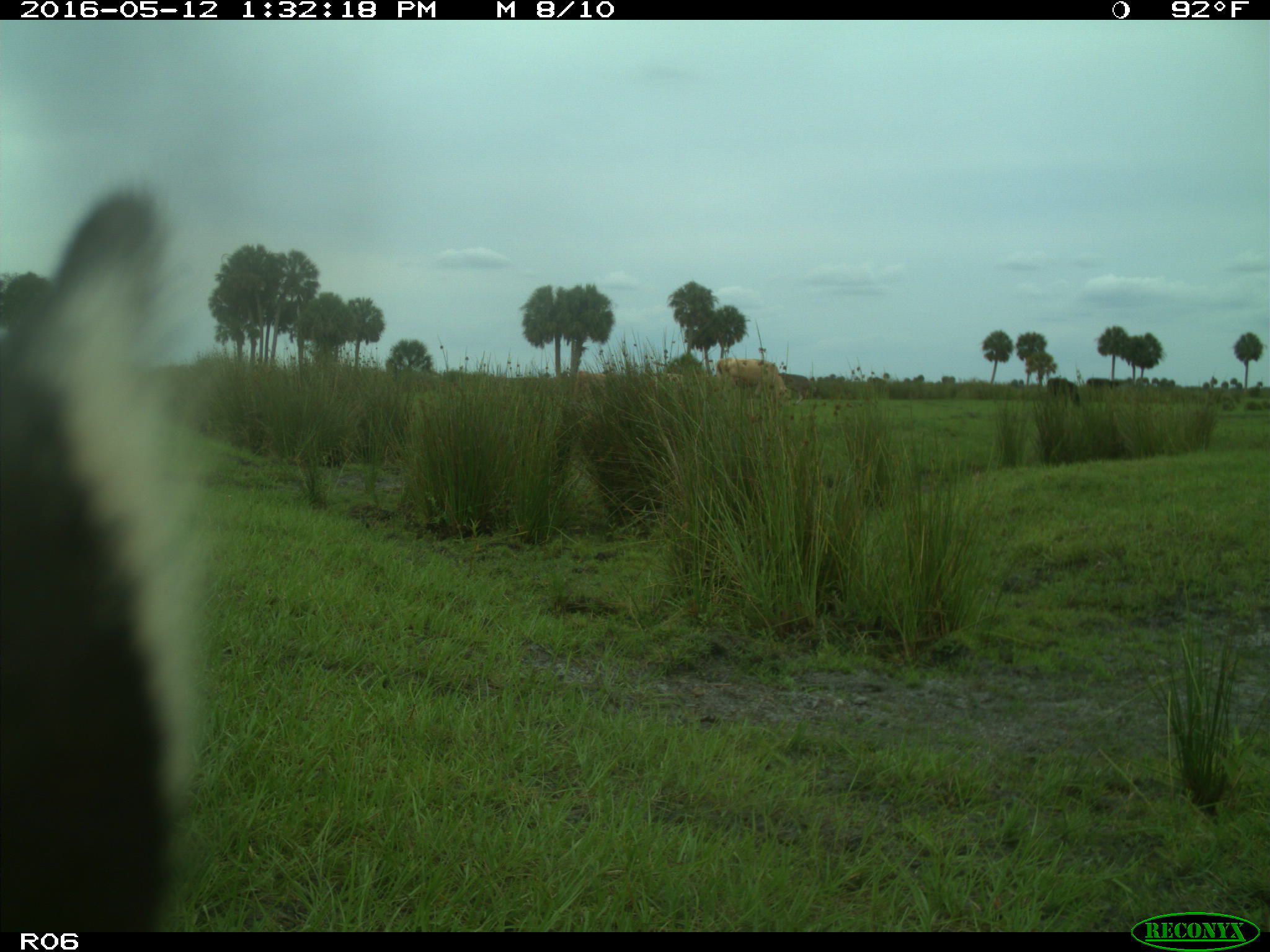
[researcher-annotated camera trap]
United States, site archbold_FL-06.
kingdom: Animalia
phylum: Chordata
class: Mammalia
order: Artiodactyla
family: Bovidae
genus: Bos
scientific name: Bos taurus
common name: domestic cow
Bos taurus (domestic cow).